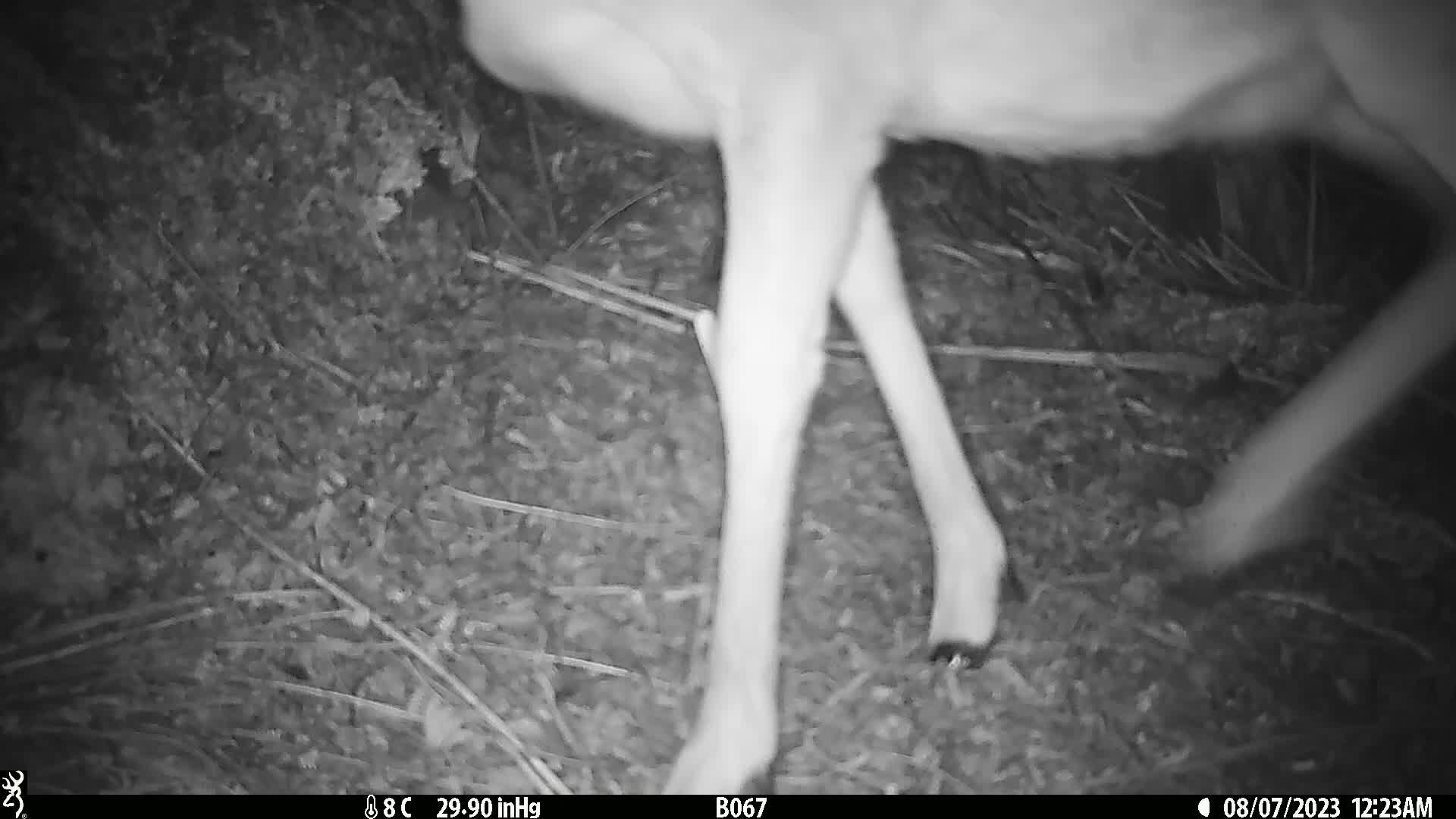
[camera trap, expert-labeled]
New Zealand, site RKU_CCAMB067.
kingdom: Animalia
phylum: Chordata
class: Mammalia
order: Artiodactyla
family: Cervidae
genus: Odocoileus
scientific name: Odocoileus virginianus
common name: white-tailed deer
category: white tailed deer